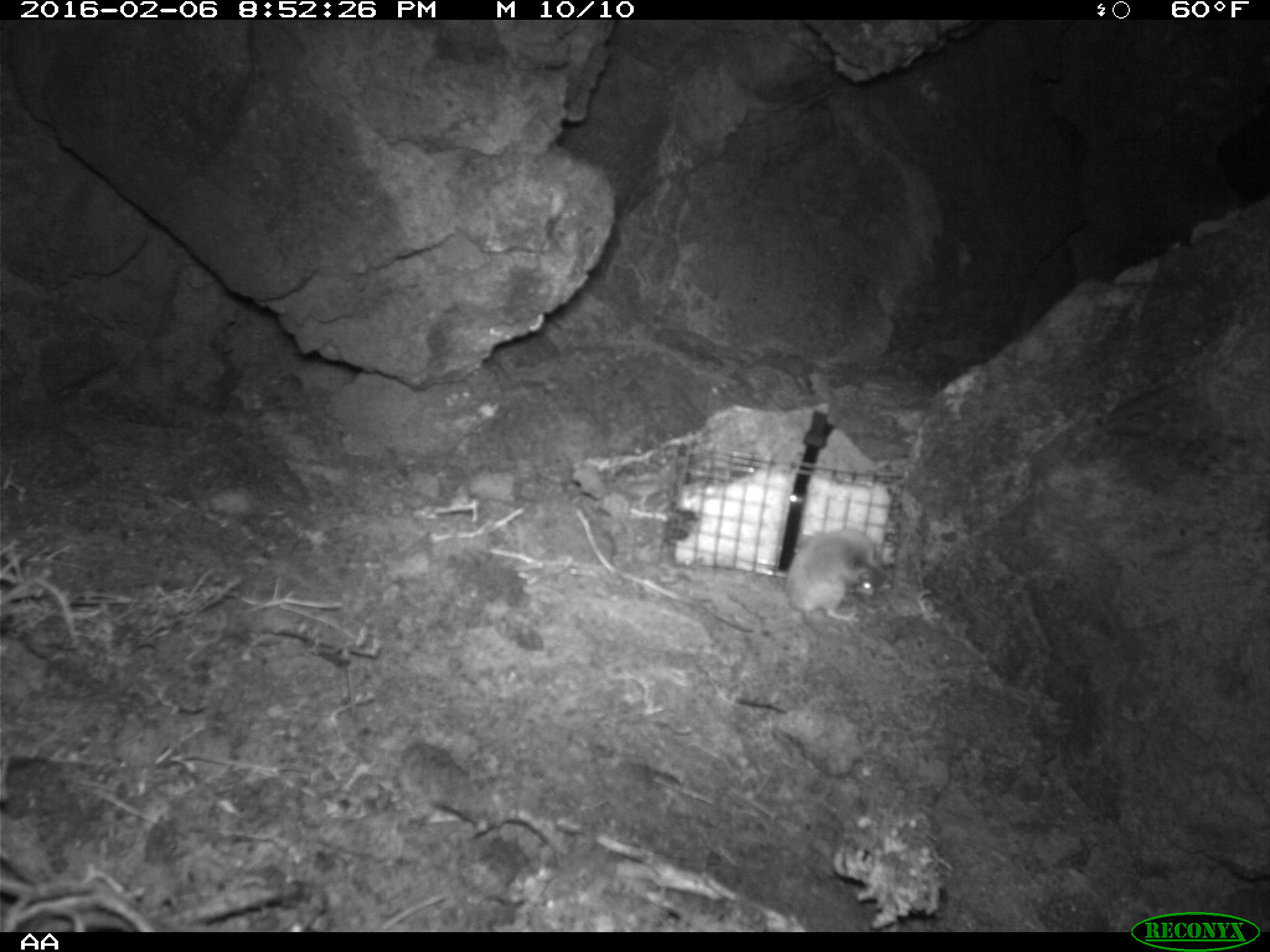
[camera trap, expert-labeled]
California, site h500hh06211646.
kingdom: Animalia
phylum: Chordata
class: Mammalia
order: Rodentia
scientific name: Rodentia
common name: rodent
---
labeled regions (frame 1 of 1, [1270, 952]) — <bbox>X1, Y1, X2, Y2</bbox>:
rodent: <bbox>783, 524, 886, 637</bbox>